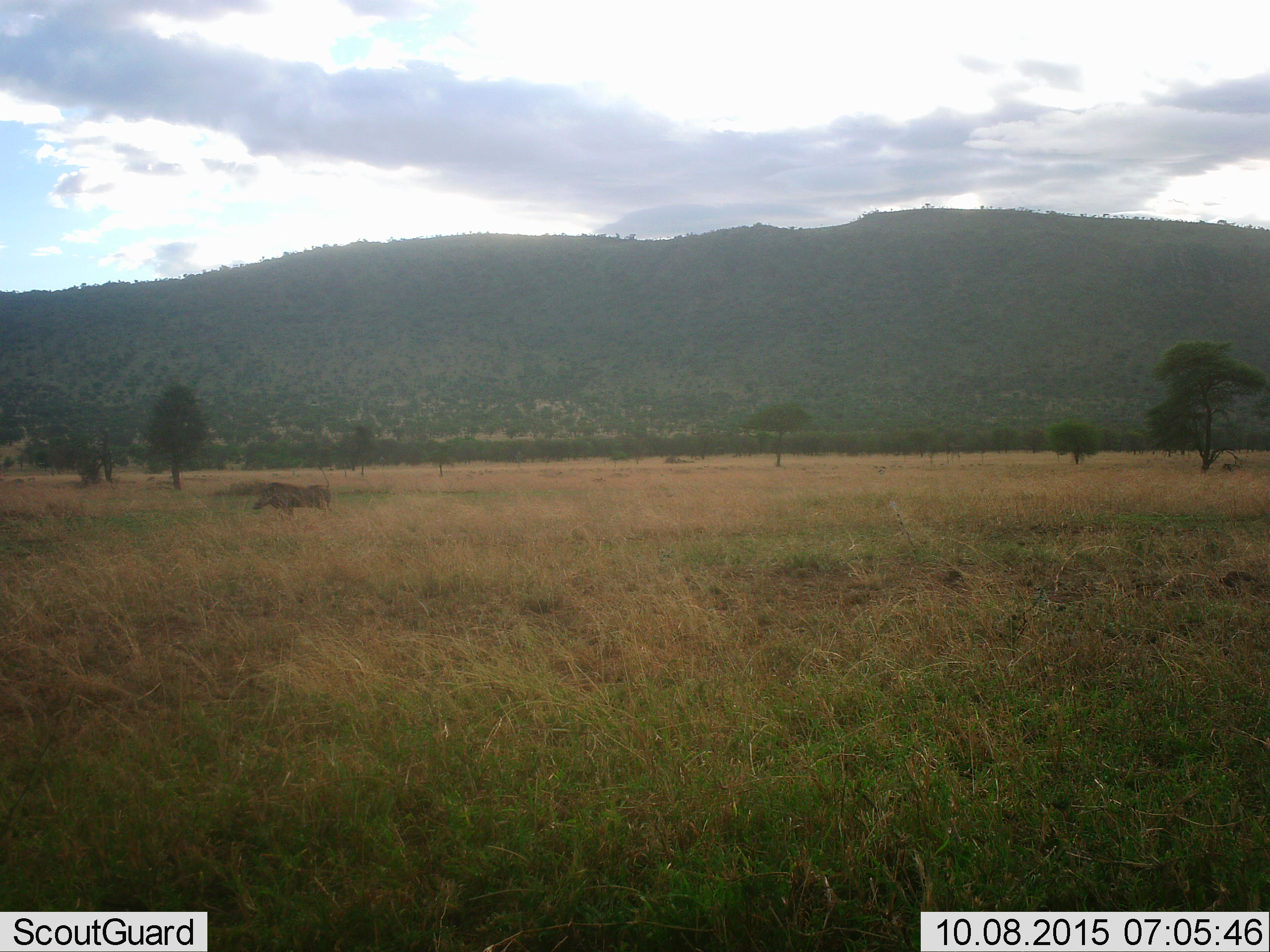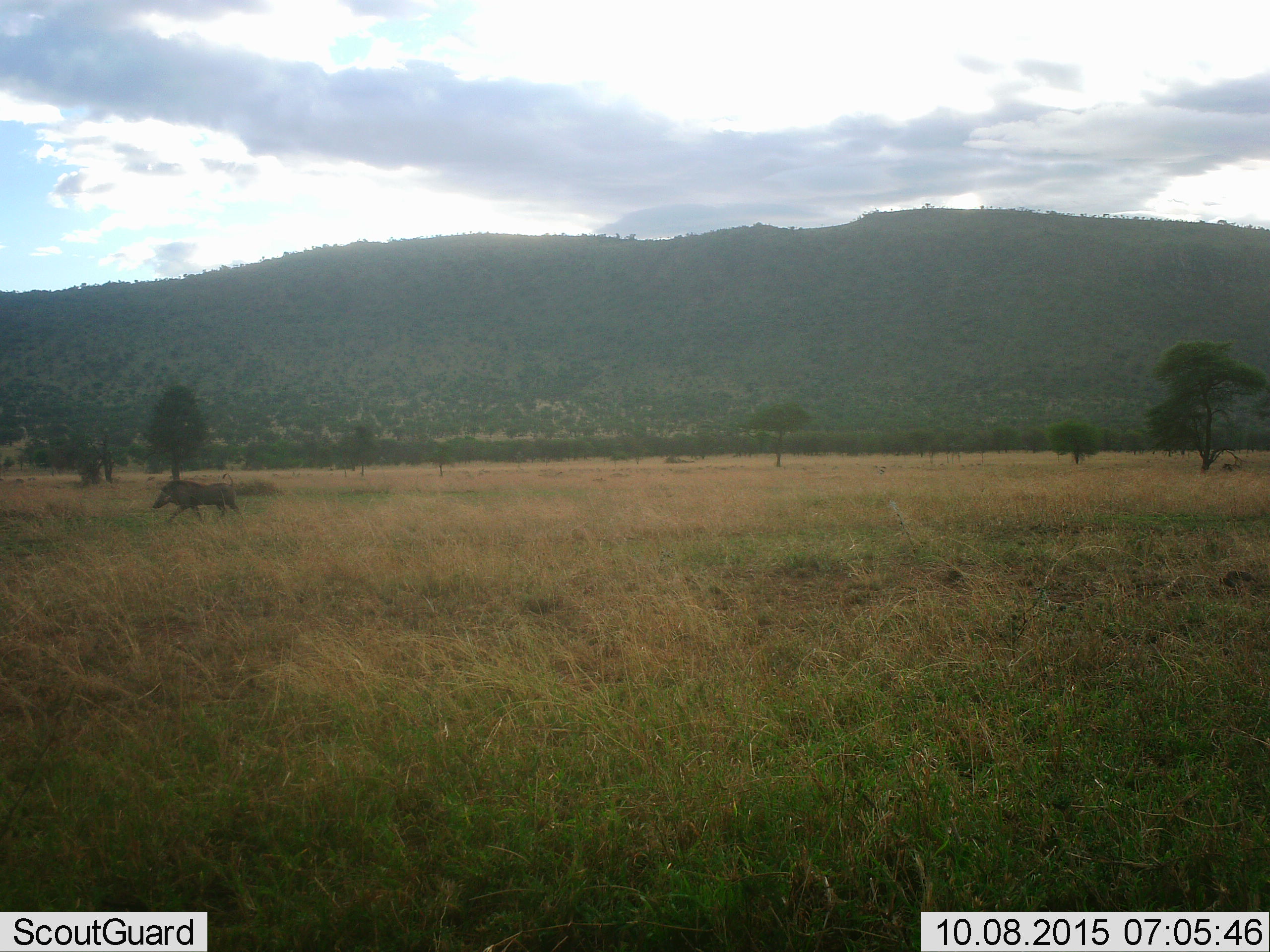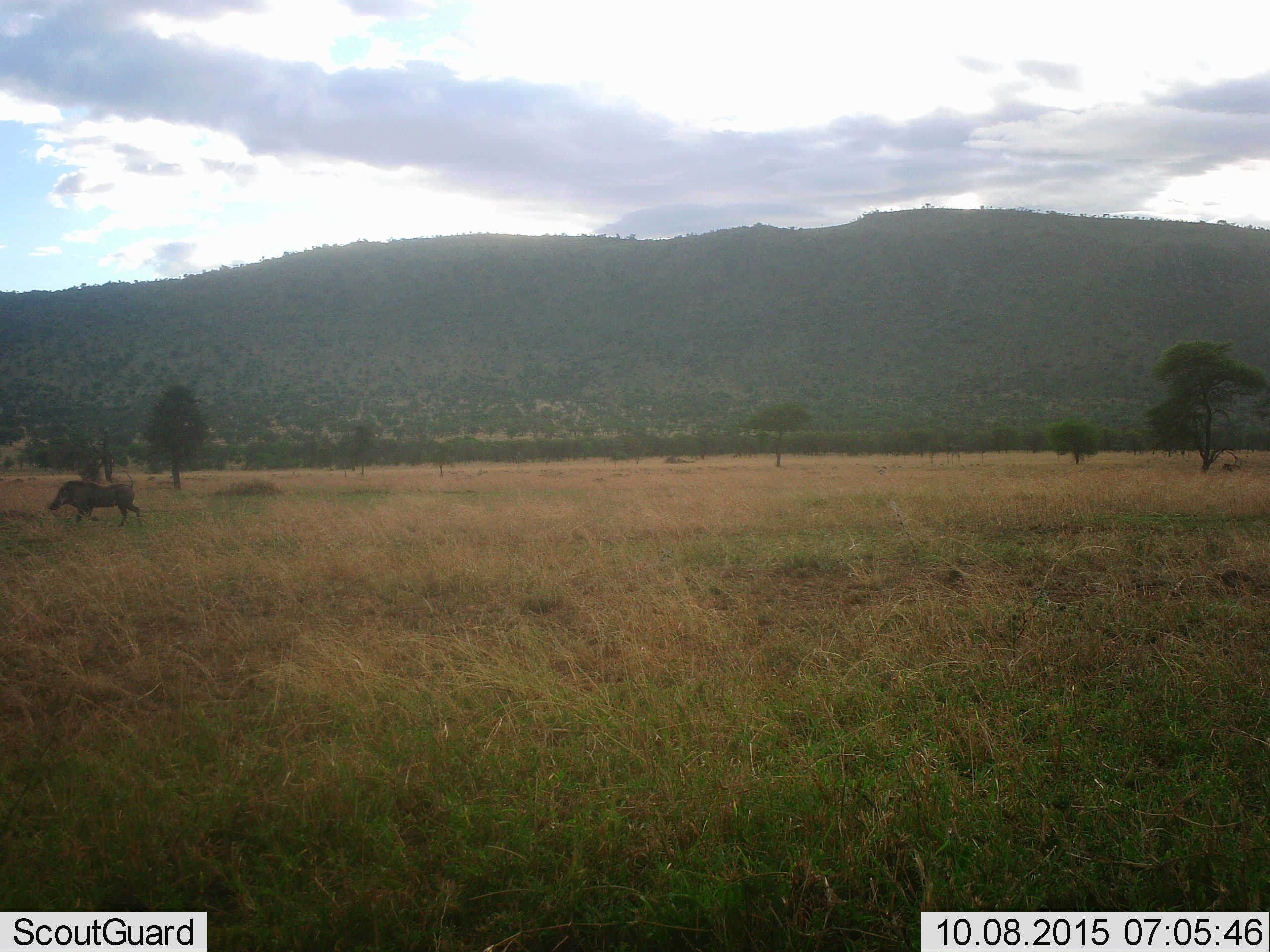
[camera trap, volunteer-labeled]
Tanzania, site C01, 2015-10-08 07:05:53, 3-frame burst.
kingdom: Animalia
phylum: Chordata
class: Mammalia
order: Artiodactyla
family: Suidae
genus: Phacochoerus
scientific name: Phacochoerus africanus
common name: warthog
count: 1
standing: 0%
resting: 0%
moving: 100%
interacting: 0%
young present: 0%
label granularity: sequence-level